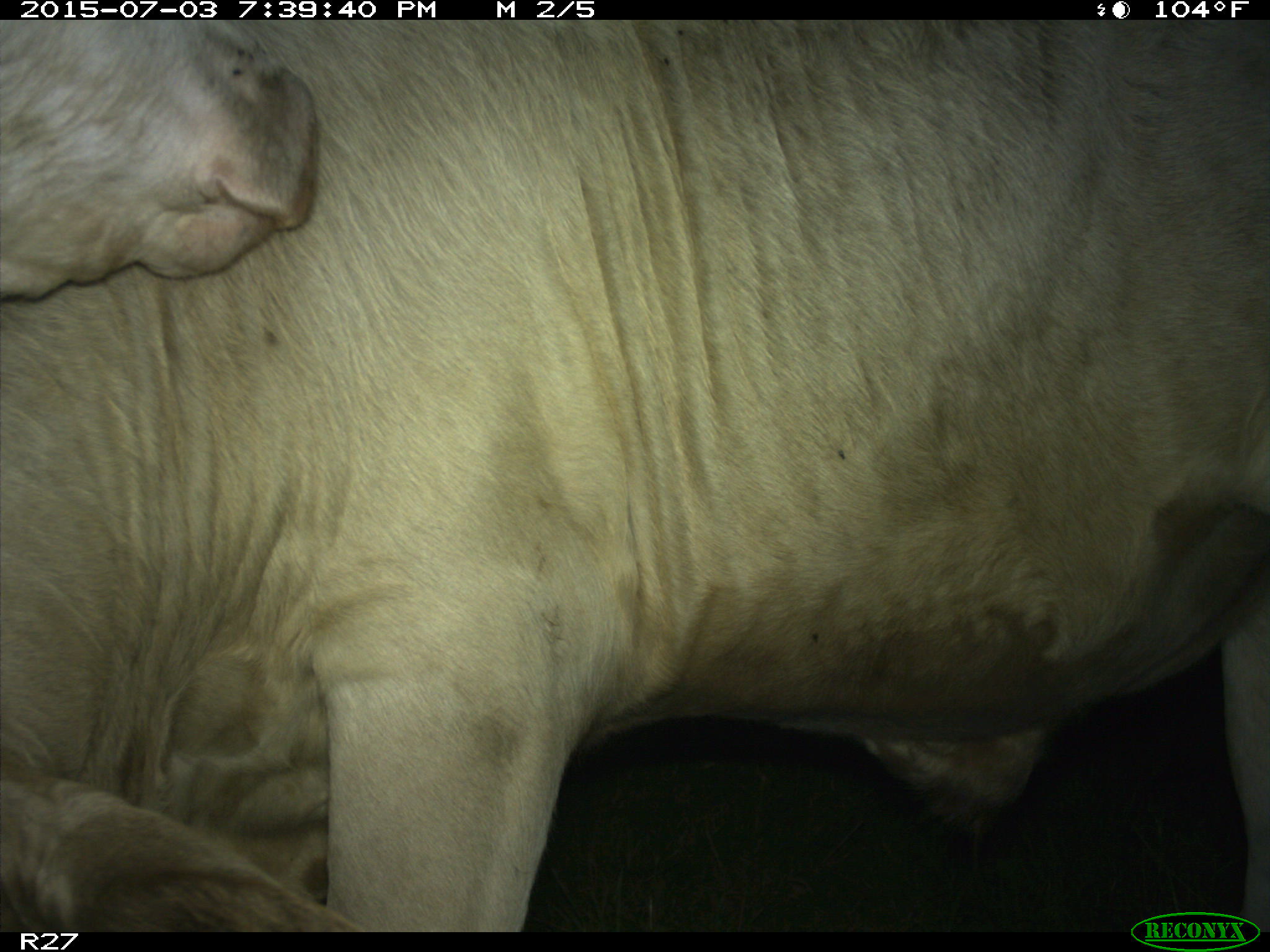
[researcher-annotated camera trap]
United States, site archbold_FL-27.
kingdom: Animalia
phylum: Chordata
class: Mammalia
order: Artiodactyla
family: Bovidae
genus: Bos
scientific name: Bos taurus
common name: domestic cow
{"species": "Bos taurus (domestic cow)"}